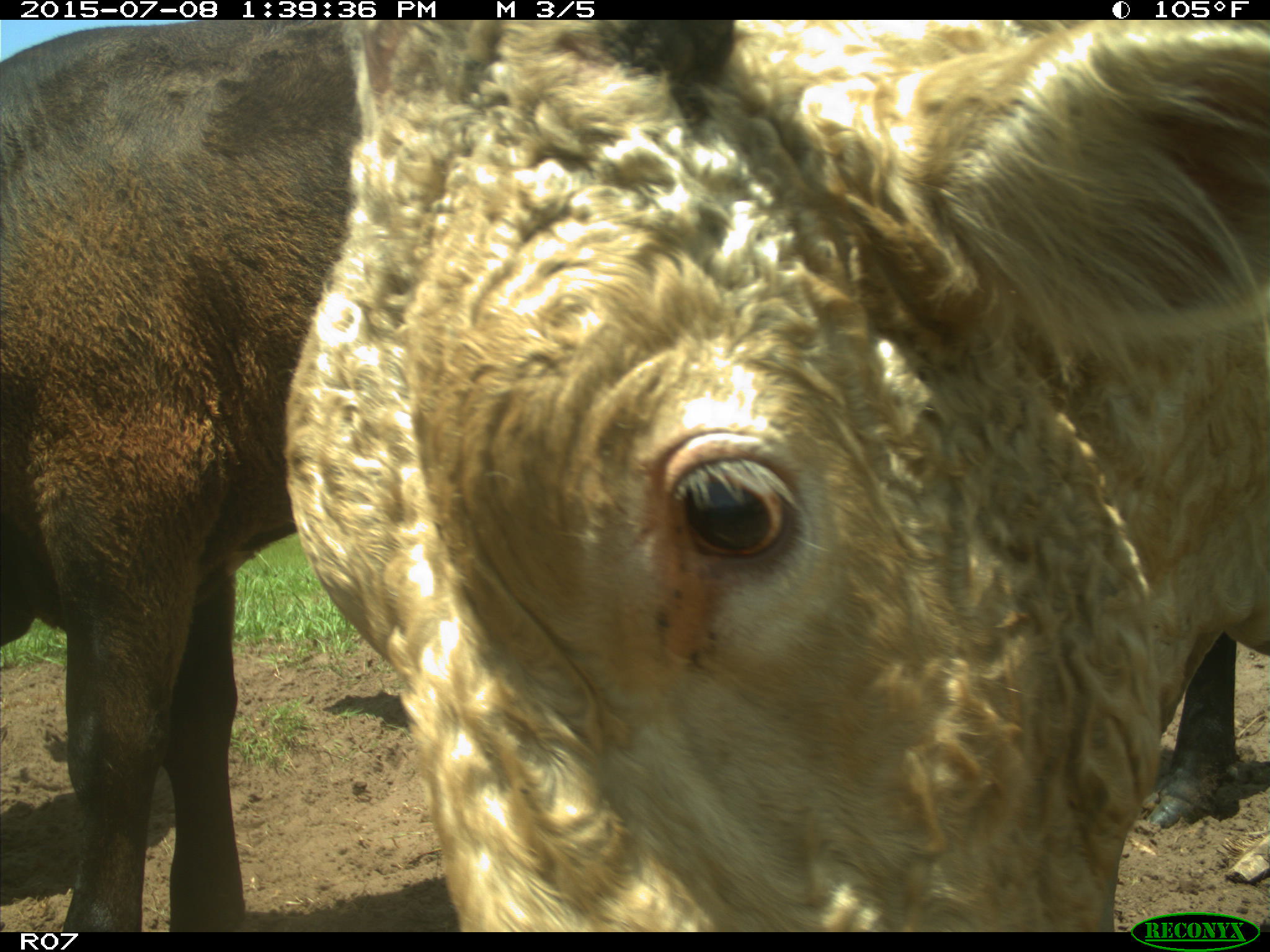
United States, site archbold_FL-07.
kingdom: Animalia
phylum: Chordata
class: Mammalia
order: Artiodactyla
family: Bovidae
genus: Bos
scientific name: Bos taurus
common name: domestic cow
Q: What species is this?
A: Bos taurus (domestic cow).